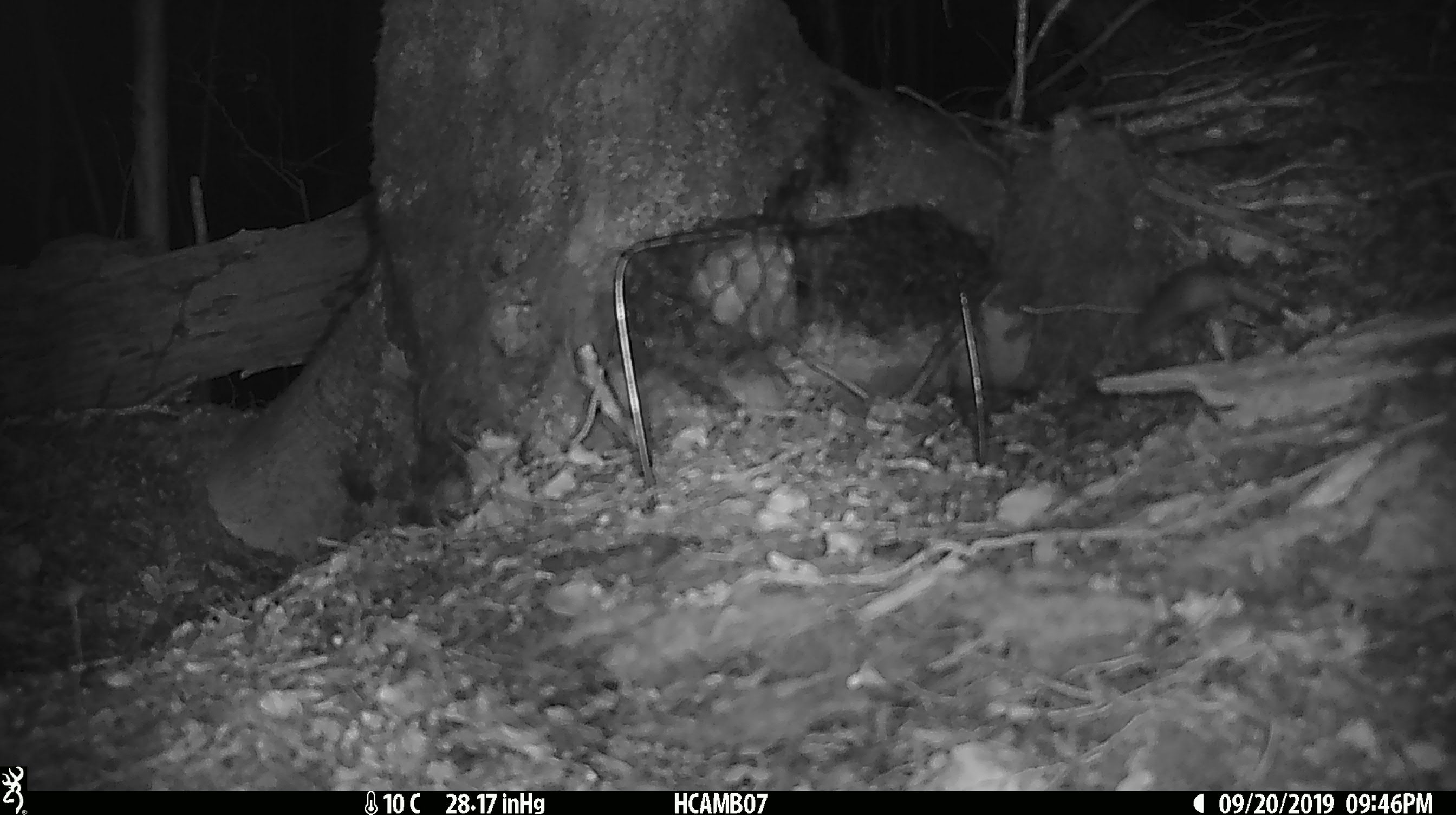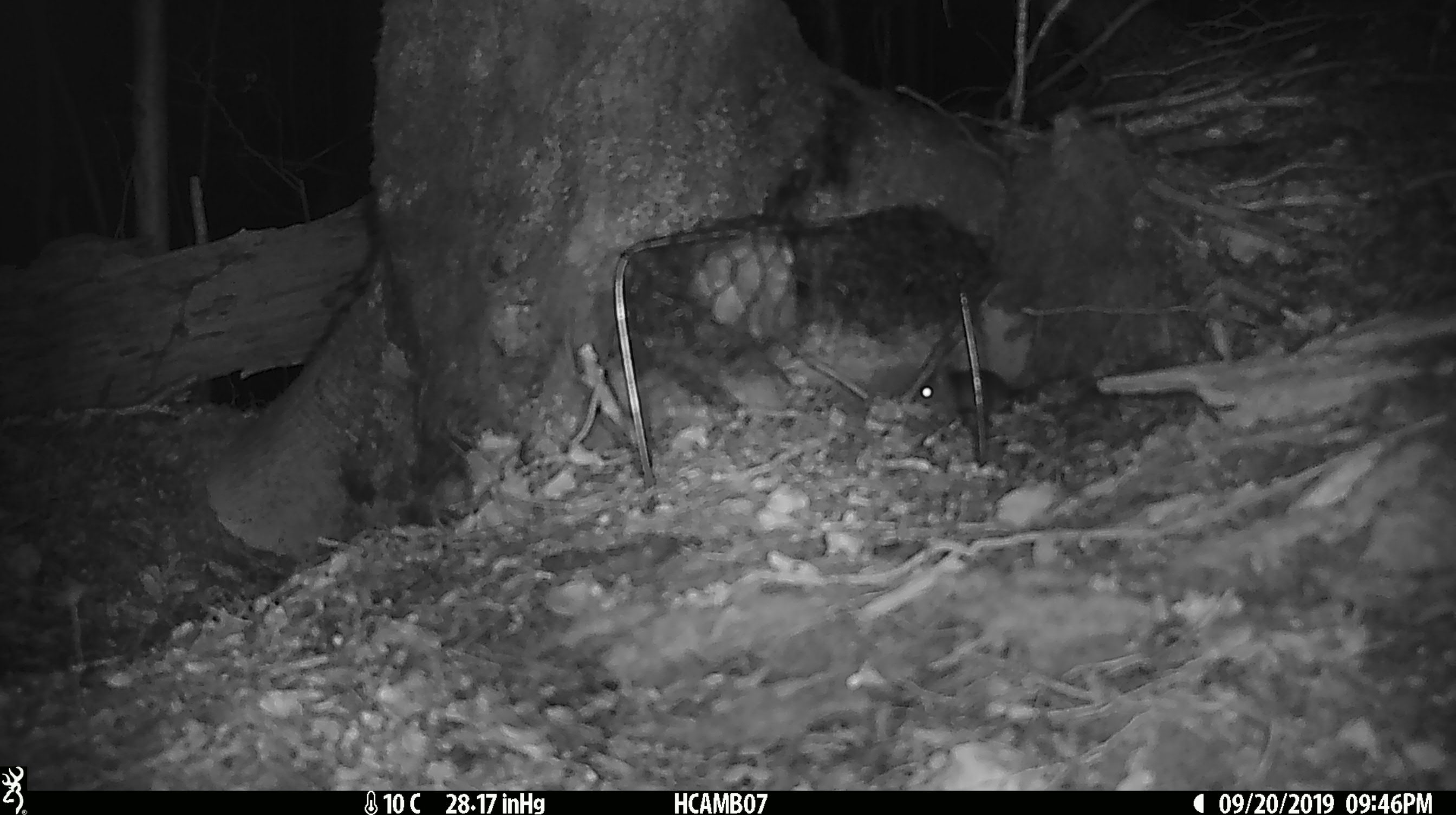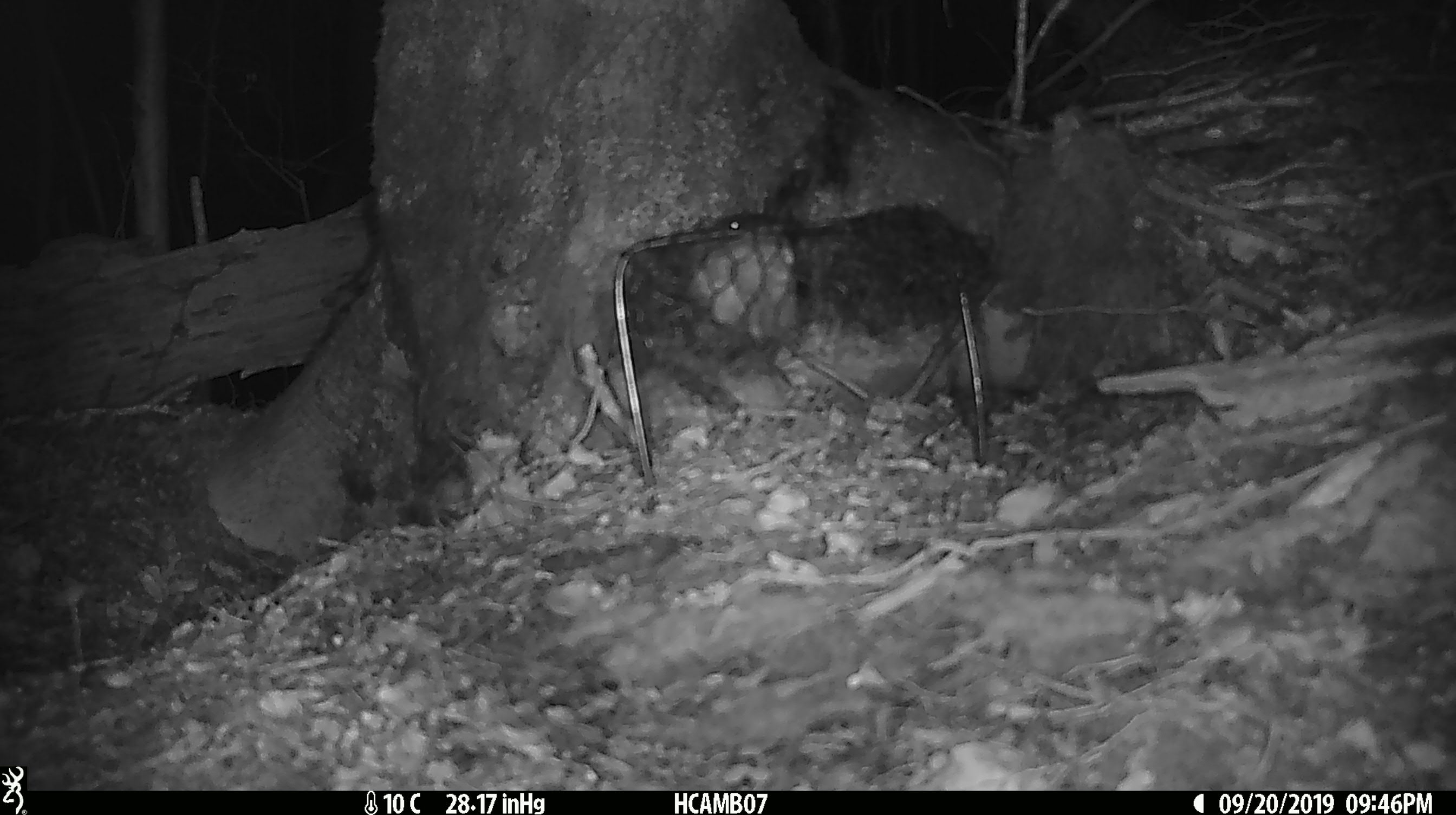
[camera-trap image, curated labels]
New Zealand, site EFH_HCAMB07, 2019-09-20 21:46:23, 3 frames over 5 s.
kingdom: Animalia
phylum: Chordata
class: Mammalia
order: Rodentia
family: Muridae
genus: Mus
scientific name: Mus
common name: mouse